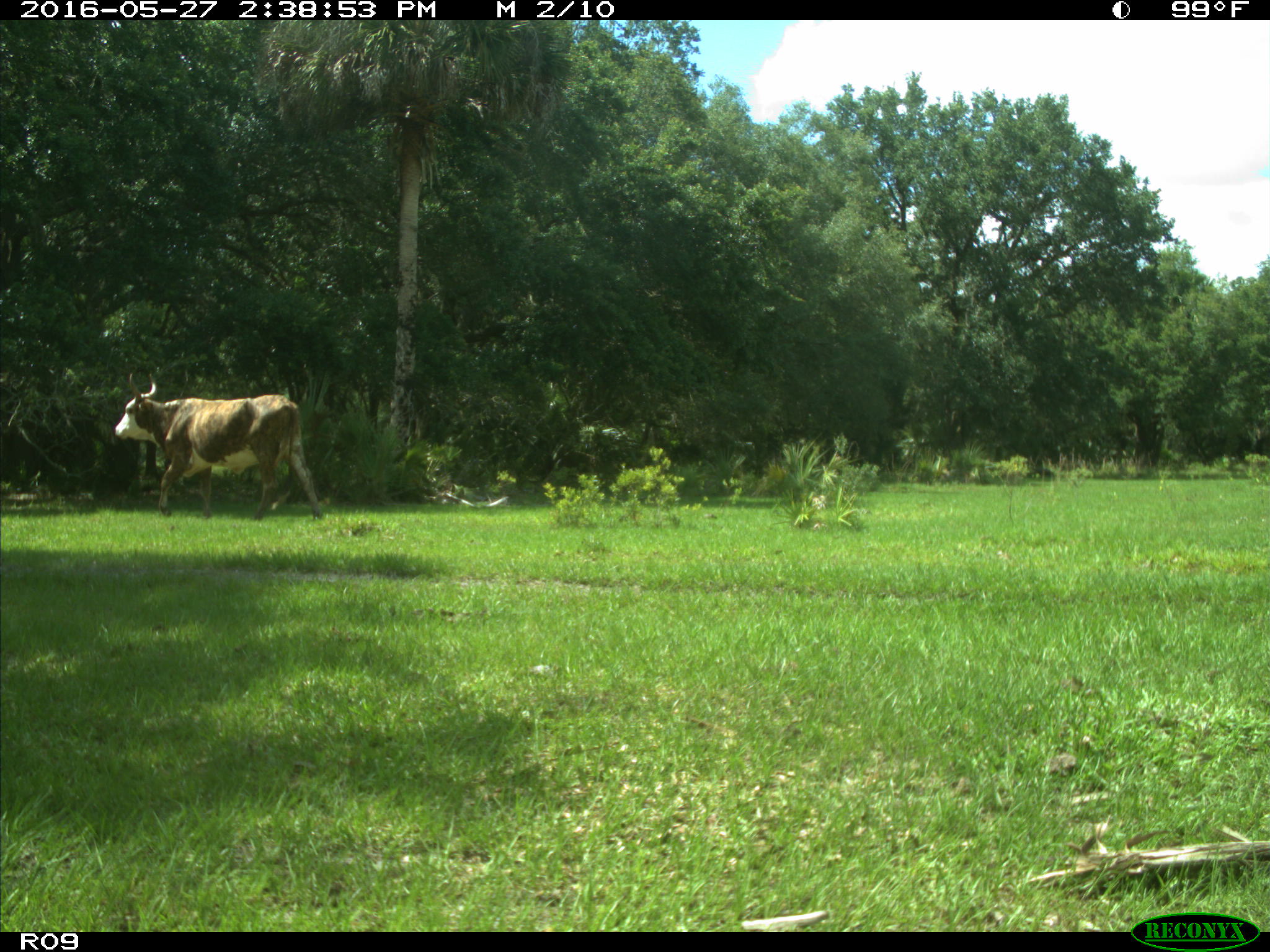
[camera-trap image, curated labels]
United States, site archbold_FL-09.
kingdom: Animalia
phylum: Chordata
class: Mammalia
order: Artiodactyla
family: Bovidae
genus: Bos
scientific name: Bos taurus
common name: domestic cow